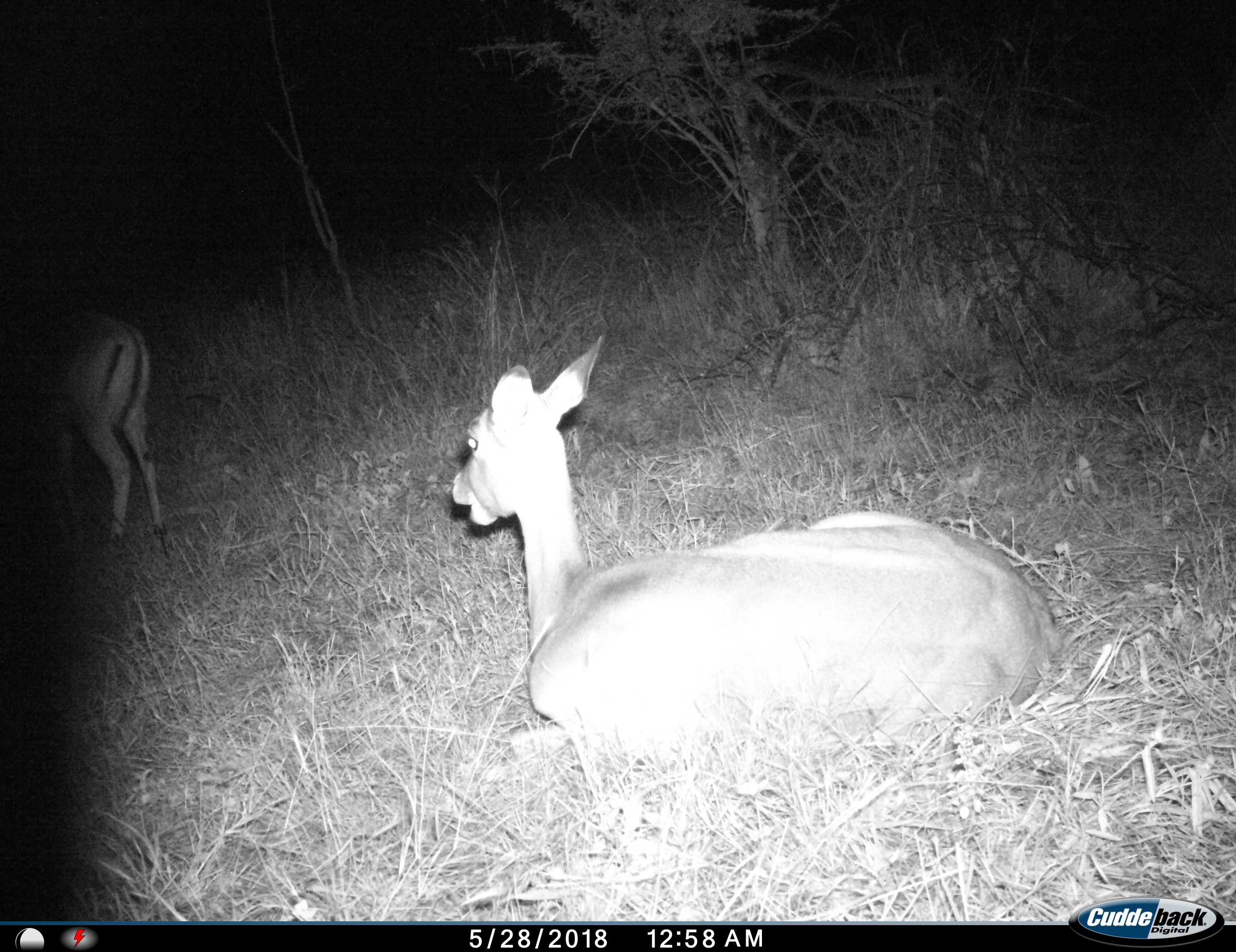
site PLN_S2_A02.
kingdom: Animalia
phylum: Chordata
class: Mammalia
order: Artiodactyla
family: Bovidae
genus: Aepyceros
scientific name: Aepyceros melampus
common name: impala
Impala (Aepyceros melampus), count 2. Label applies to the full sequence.